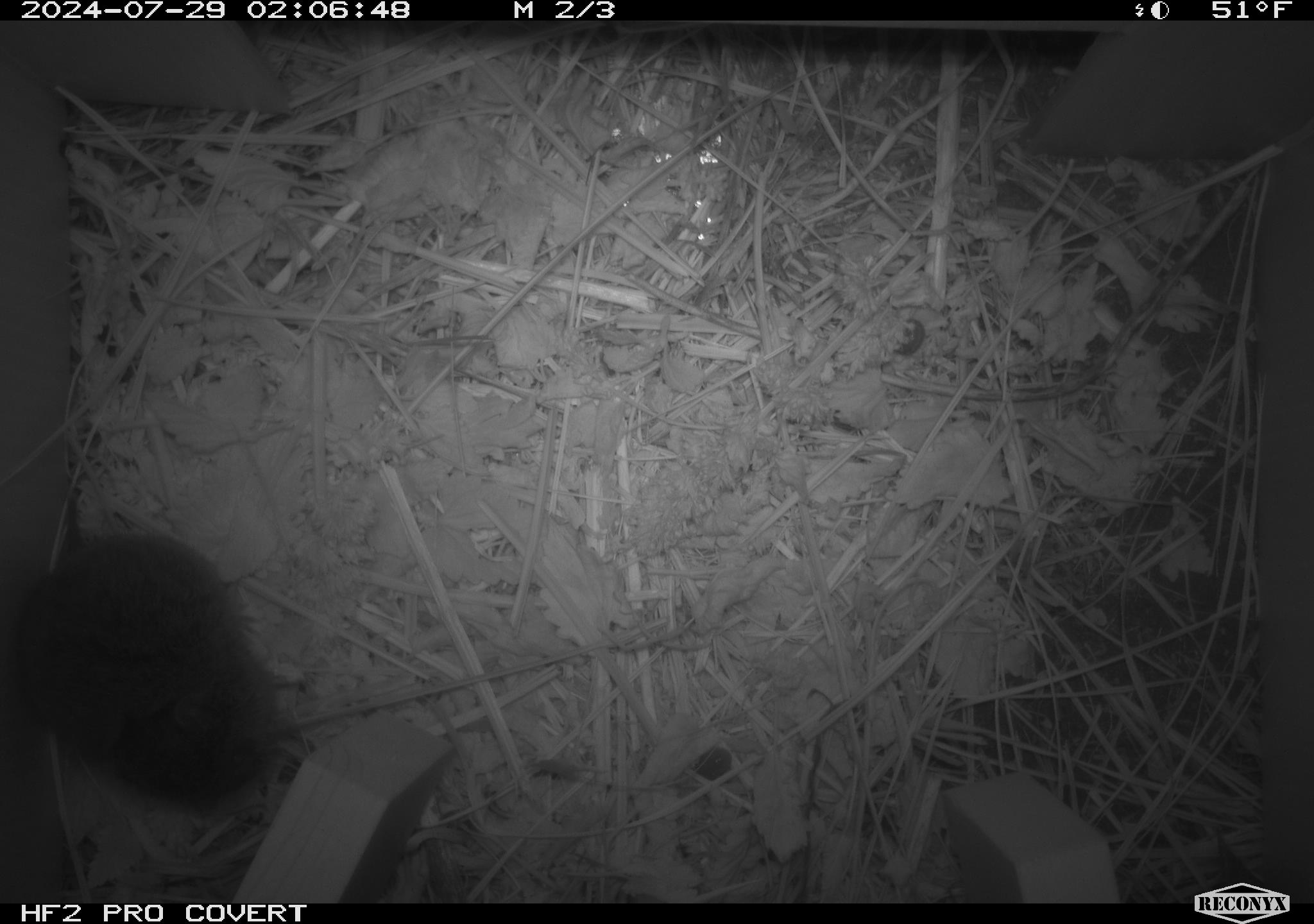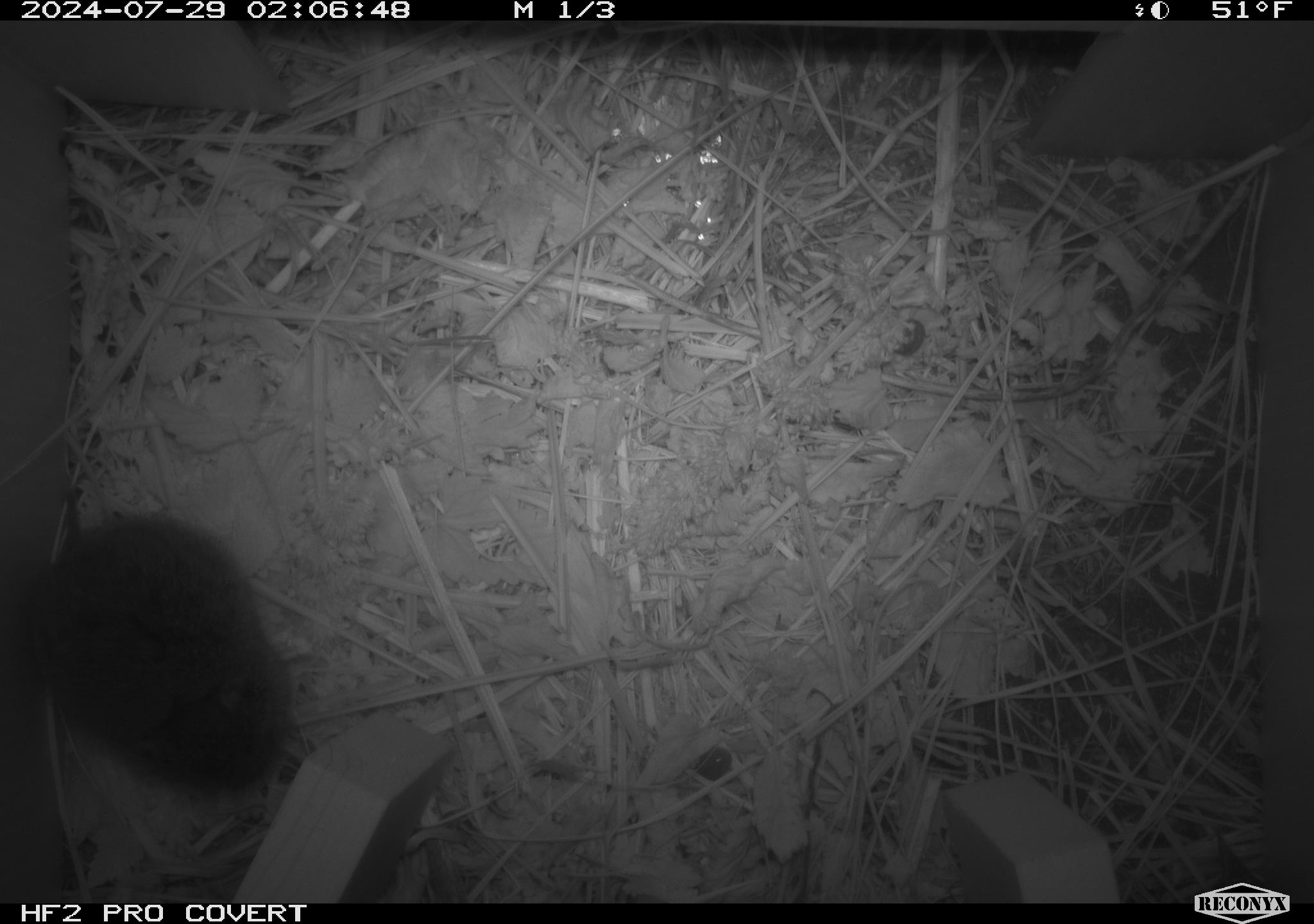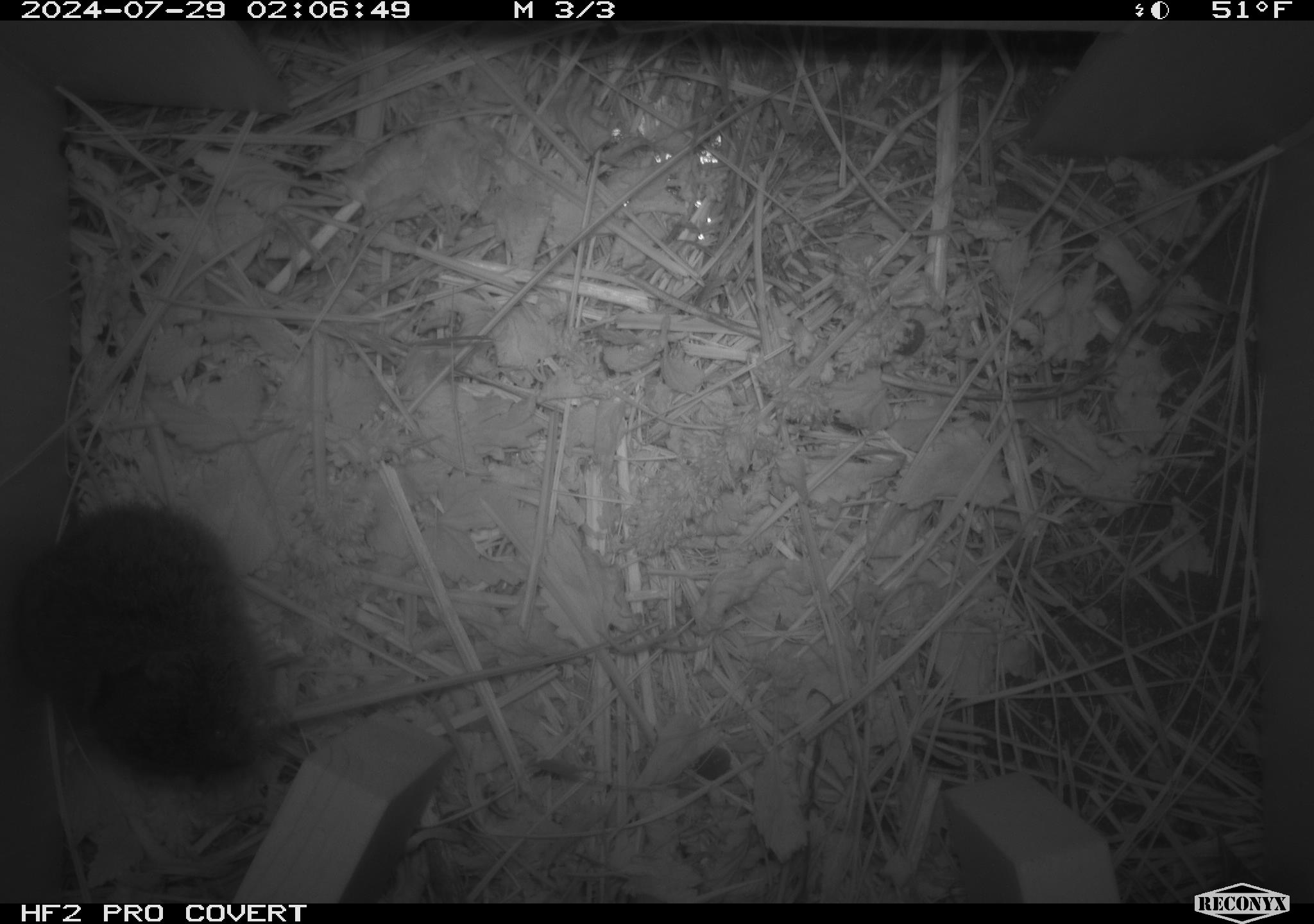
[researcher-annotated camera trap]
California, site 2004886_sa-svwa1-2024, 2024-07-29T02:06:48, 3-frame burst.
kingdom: Animalia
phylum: Chordata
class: Mammalia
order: Rodentia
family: Cricetidae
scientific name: Arvicolinae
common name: voles, lemmings, and muskrats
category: arvicolinae subfamily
Arvicolinae subfamily (voles, lemmings, and muskrats) (Arvicolinae).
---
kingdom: Animalia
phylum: Arthropoda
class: Malacostraca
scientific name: Malacostraca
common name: amphipods, crabs, isopods, krill, lobsters and shrimps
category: malacostracan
Malacostracan (amphipods, crabs, isopods, krill, lobsters and shrimps) (Malacostraca).